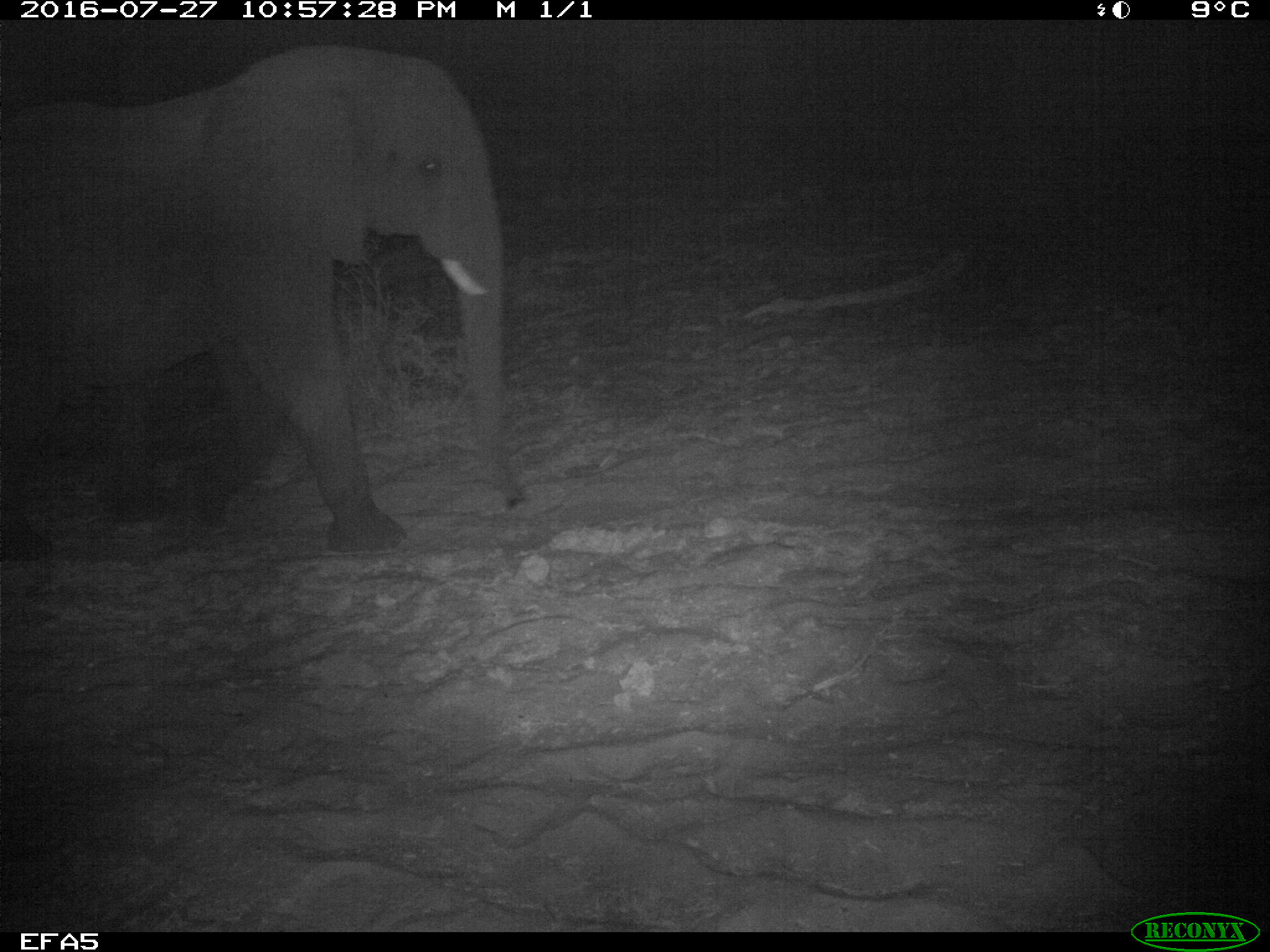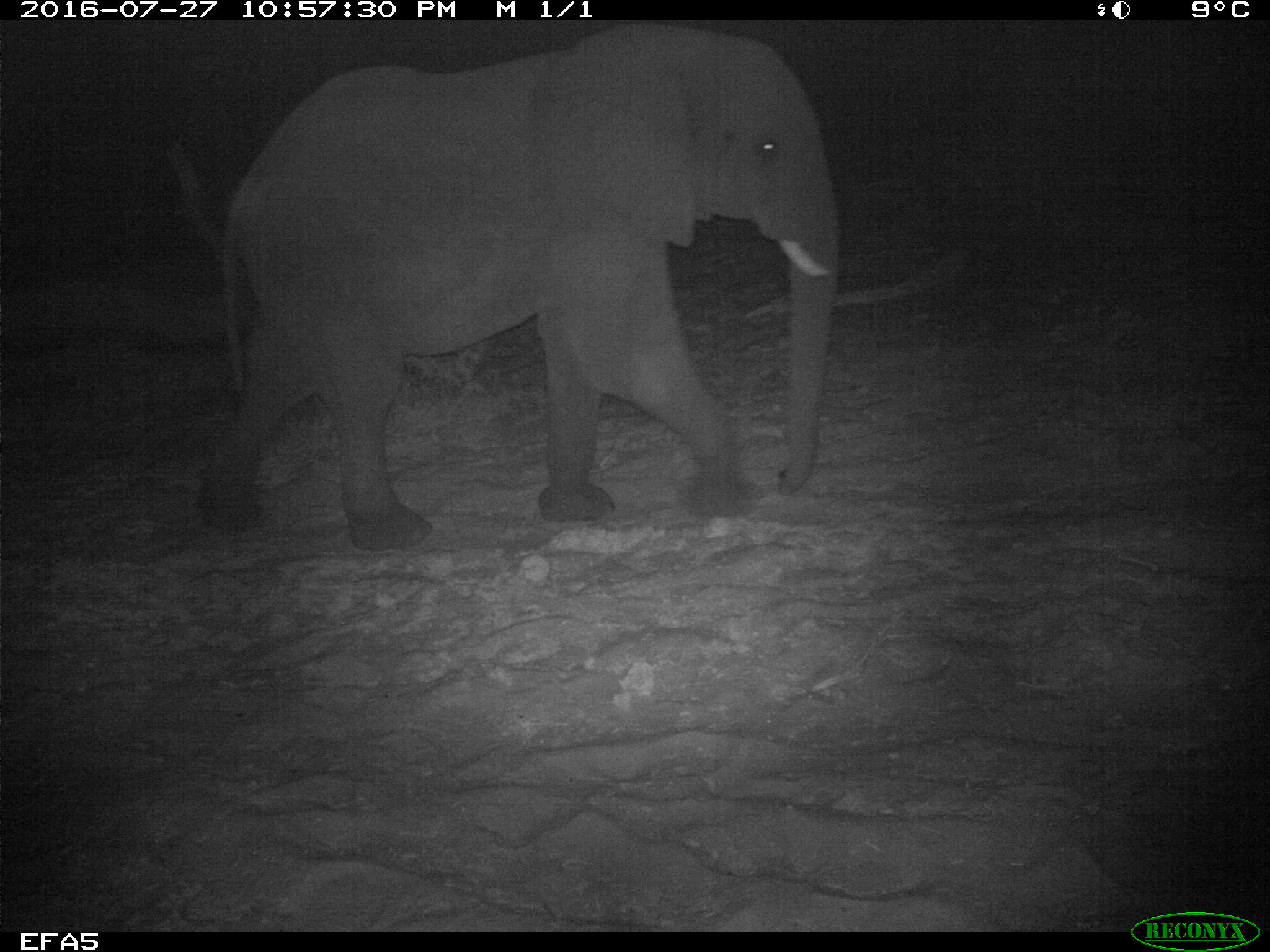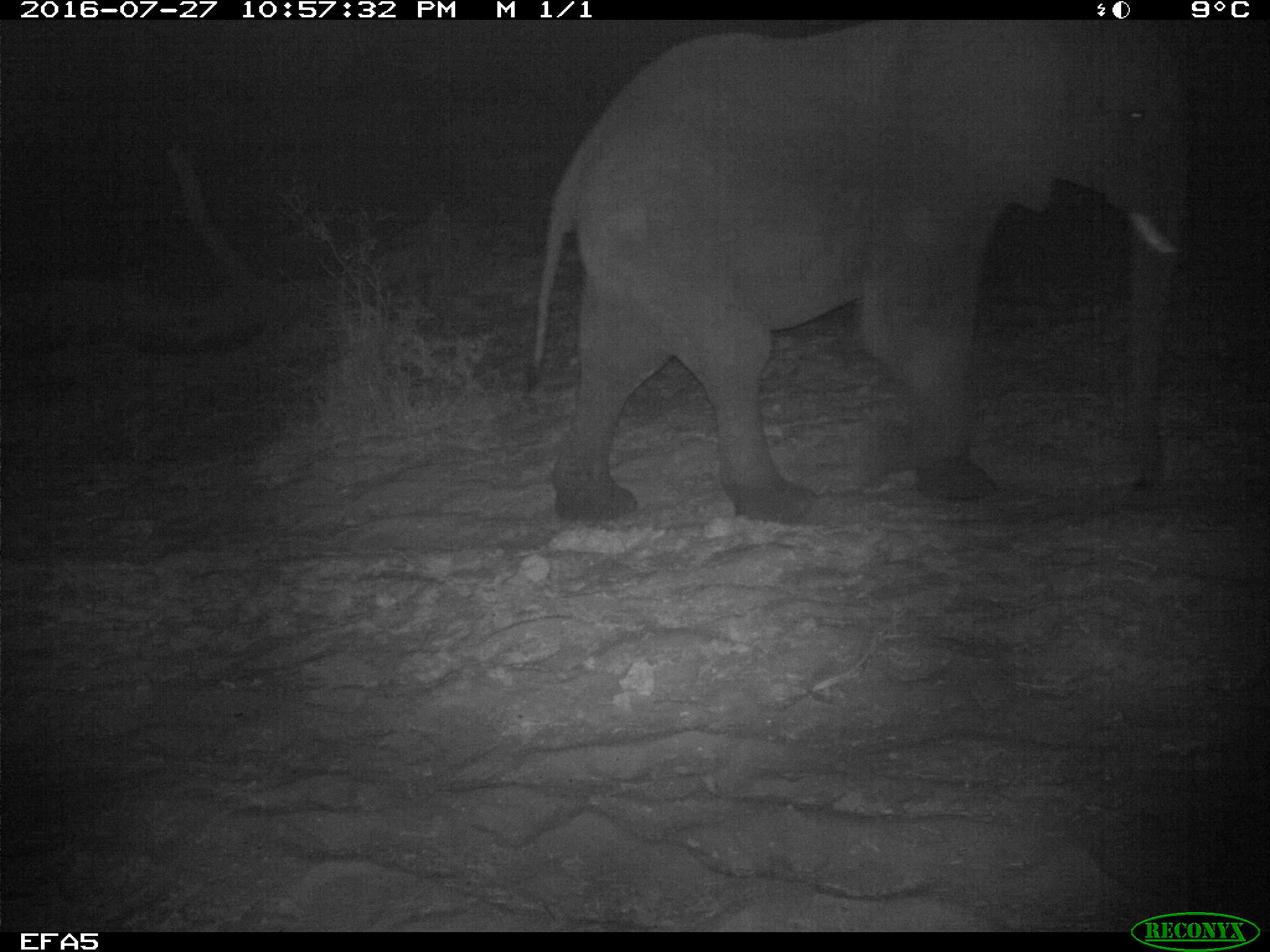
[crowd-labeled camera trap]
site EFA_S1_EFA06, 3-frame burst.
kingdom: Animalia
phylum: Chordata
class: Mammalia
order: Proboscidea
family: Elephantidae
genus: Loxodonta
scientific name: Loxodonta africana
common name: african bush elephant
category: elephant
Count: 1.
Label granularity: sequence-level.